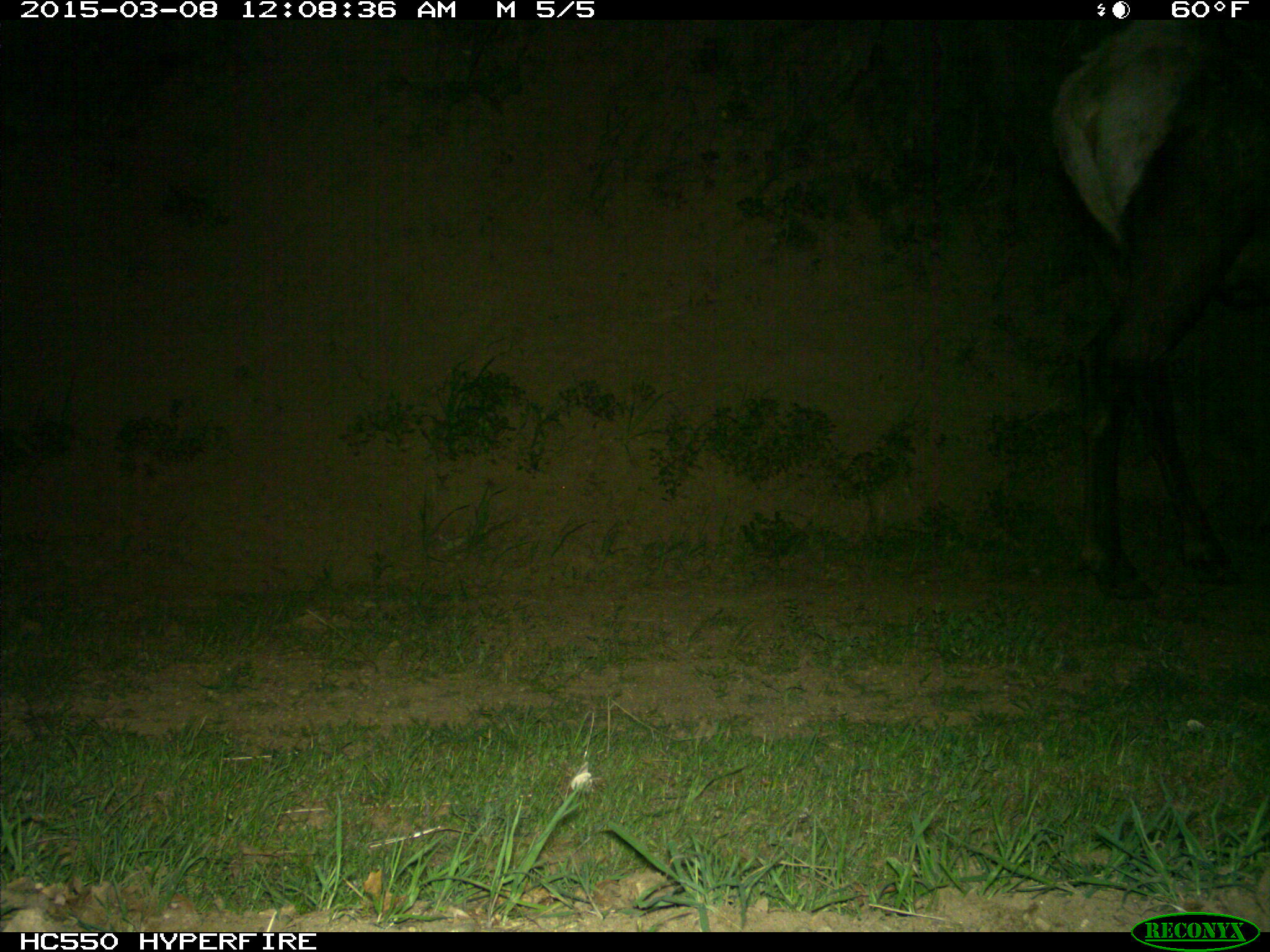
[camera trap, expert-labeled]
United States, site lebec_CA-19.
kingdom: Animalia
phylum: Chordata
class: Mammalia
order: Artiodactyla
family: Cervidae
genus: Cervus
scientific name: Cervus canadensis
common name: elk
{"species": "Cervus canadensis (elk)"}